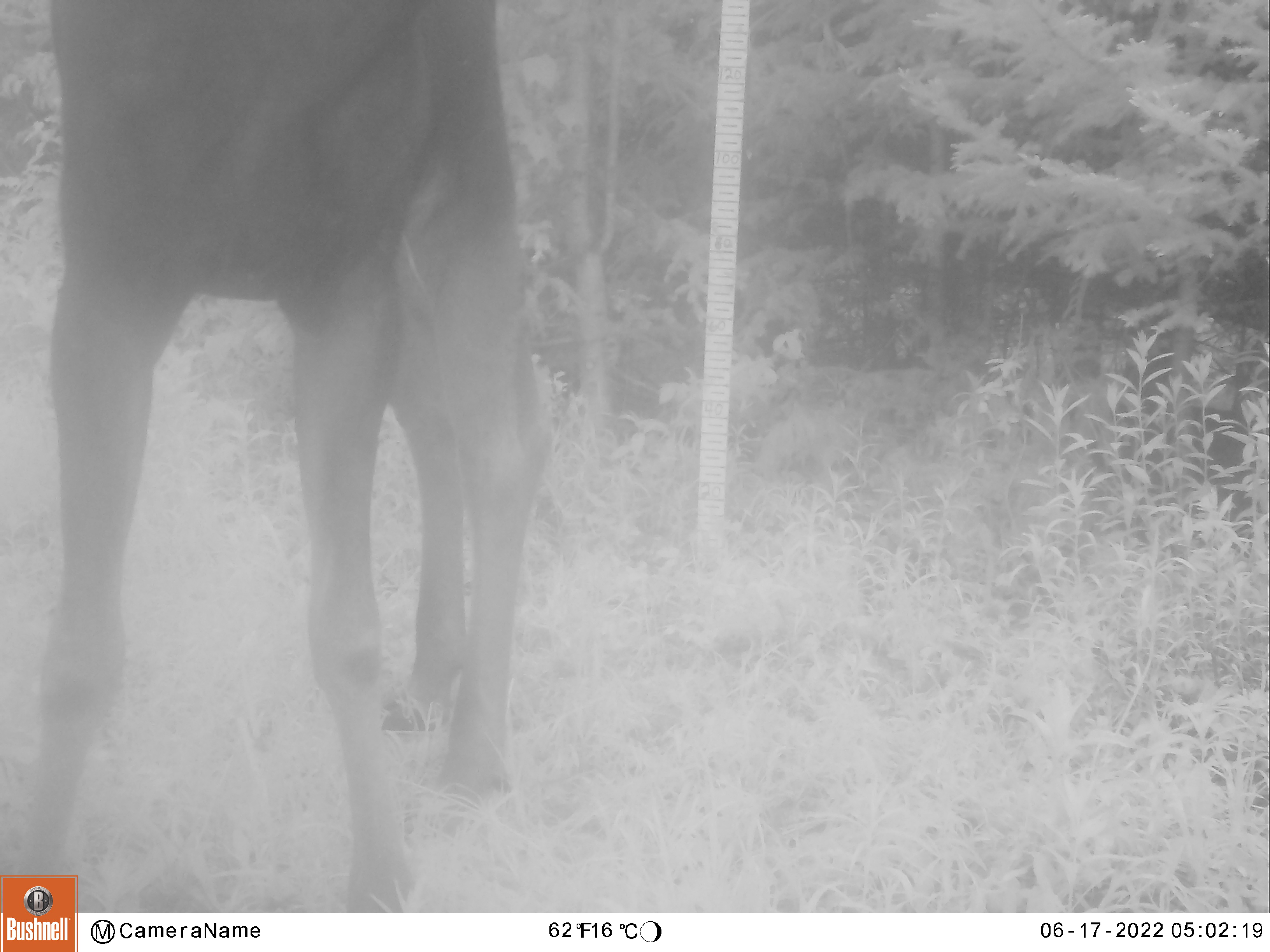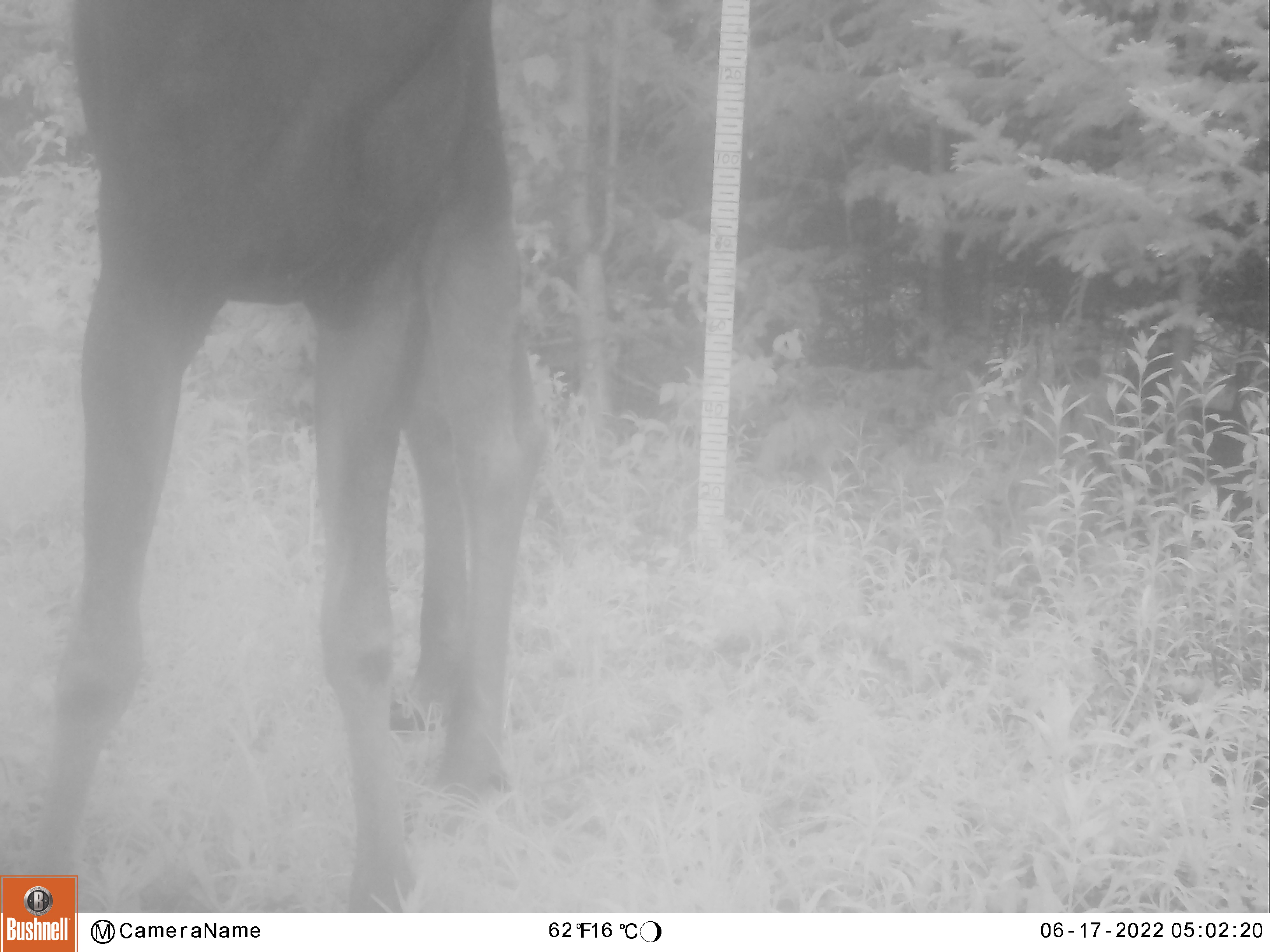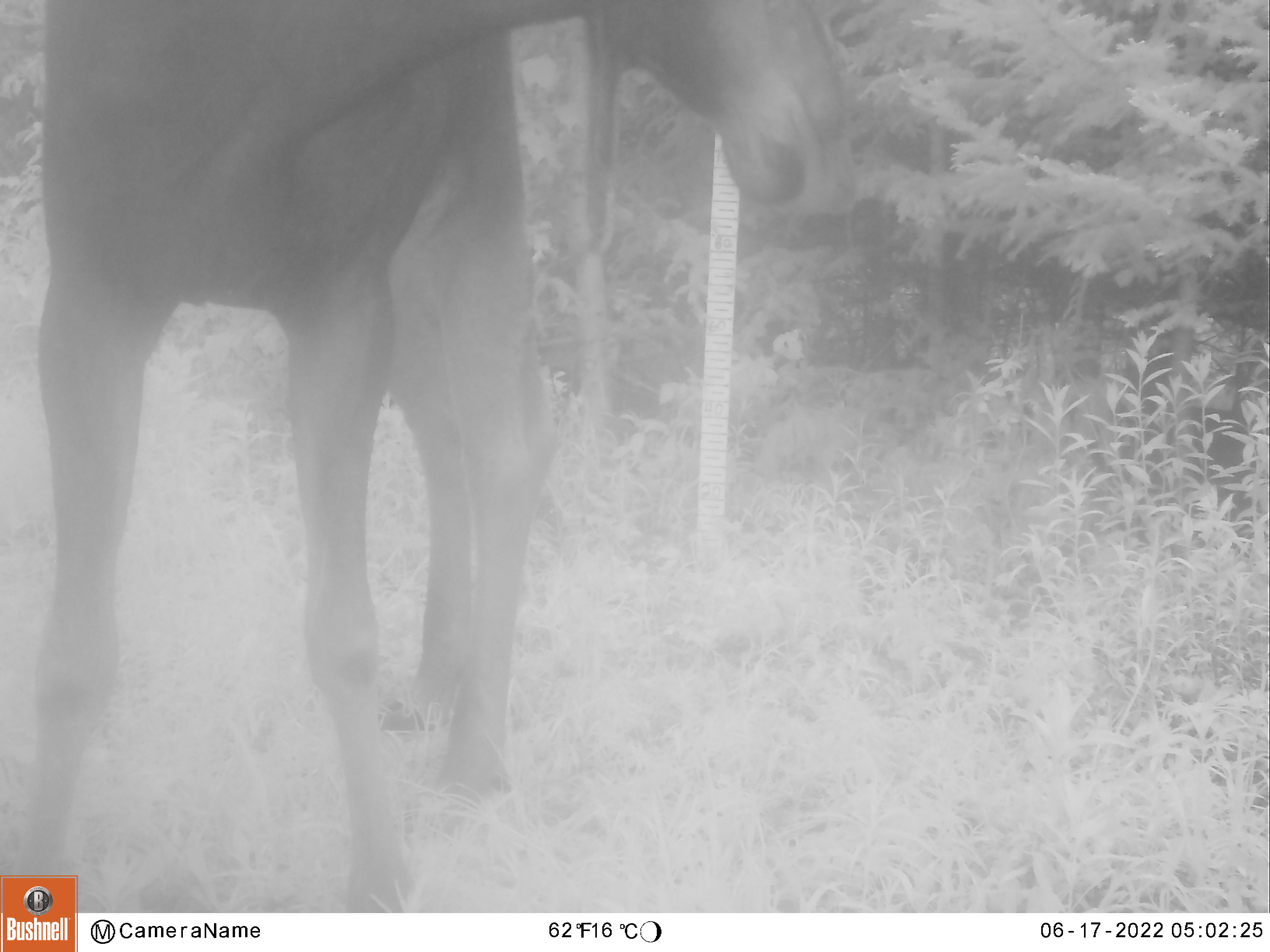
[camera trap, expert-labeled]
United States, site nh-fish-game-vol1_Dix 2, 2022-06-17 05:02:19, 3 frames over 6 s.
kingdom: Animalia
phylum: Chordata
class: Mammalia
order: Artiodactyla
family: Cervidae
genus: Alces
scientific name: Alces alces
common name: moose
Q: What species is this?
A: Moose (Alces alces).